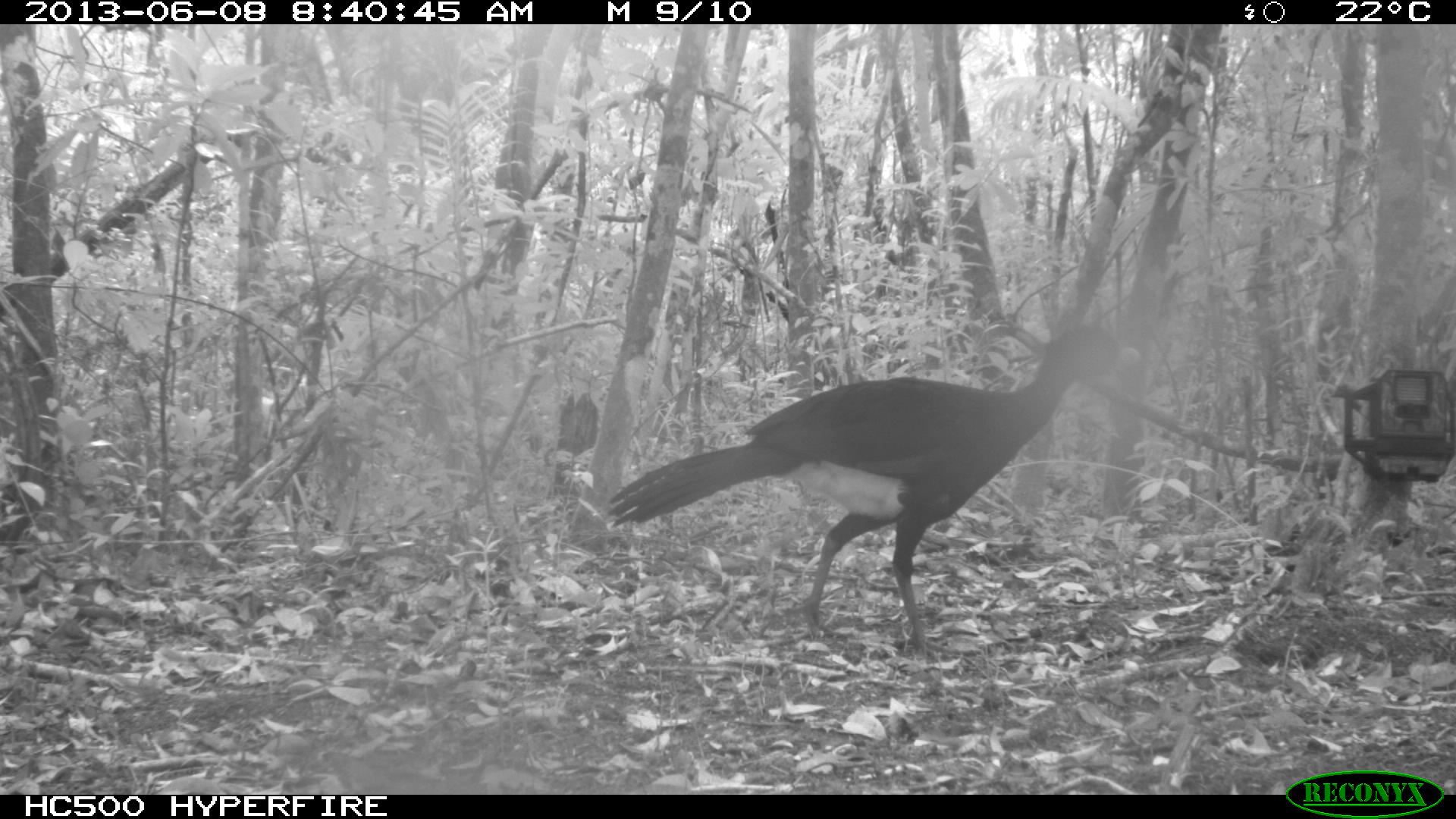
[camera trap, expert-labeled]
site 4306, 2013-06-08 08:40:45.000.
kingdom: Animalia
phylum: Chordata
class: Aves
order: Galliformes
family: Cracidae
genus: Crax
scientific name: Crax rubra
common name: great curassow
Crax rubra (great curassow), count 1, sex male.